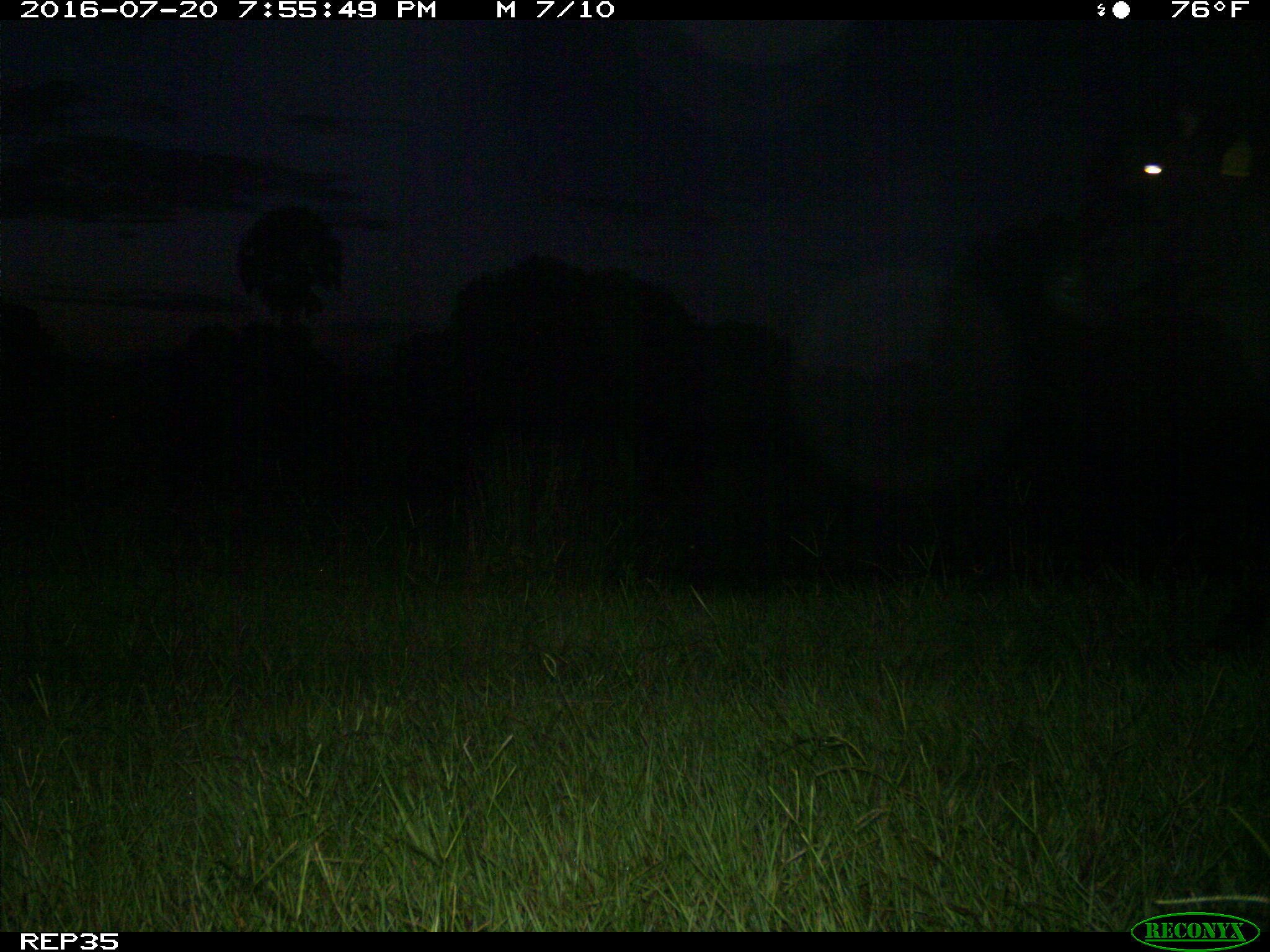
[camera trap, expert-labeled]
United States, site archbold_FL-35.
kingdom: Animalia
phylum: Chordata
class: Mammalia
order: Artiodactyla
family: Bovidae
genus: Bos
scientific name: Bos taurus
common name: domestic cow